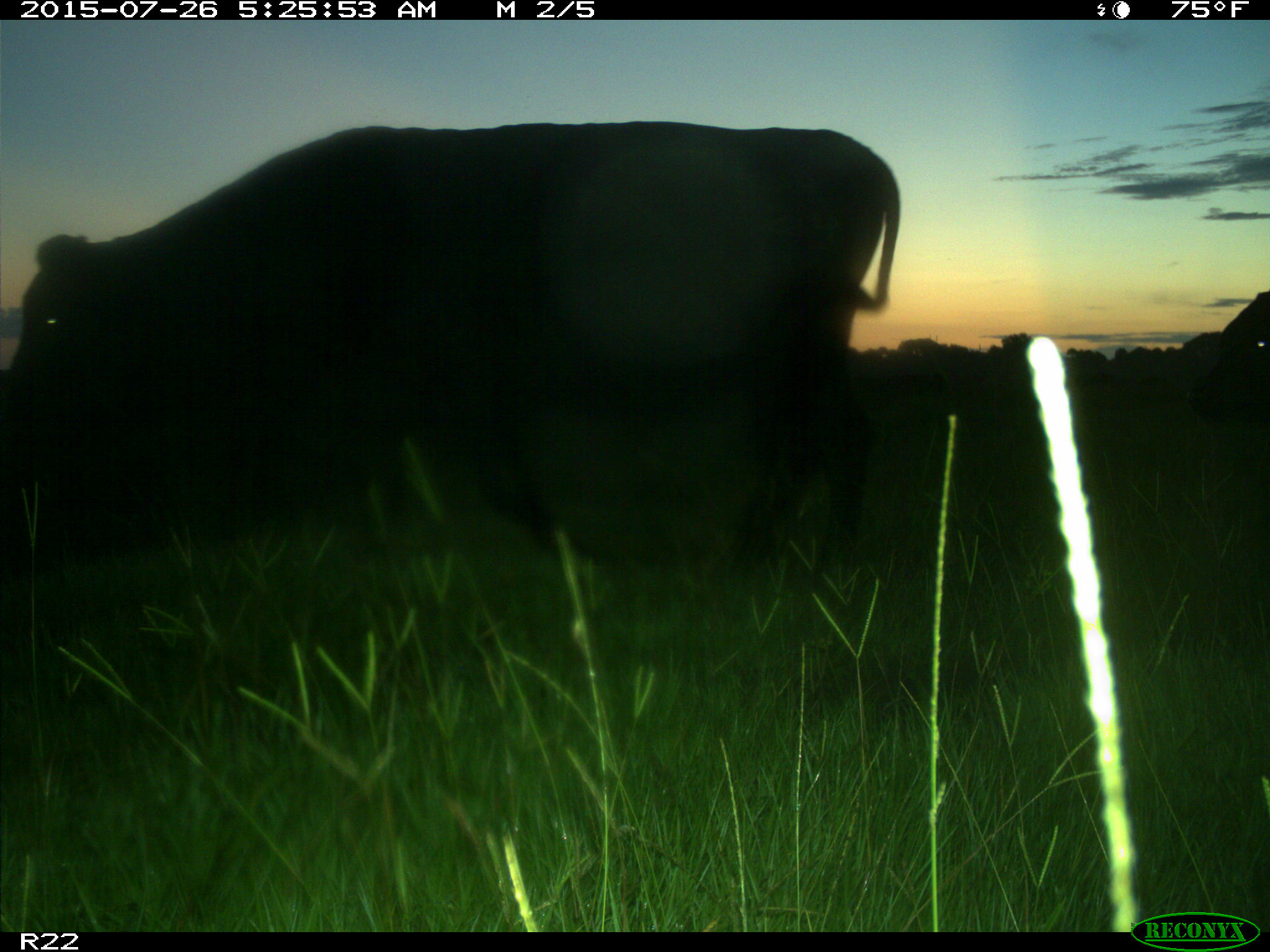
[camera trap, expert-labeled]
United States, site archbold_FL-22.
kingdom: Animalia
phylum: Chordata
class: Mammalia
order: Artiodactyla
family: Bovidae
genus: Bos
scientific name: Bos taurus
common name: domestic cow